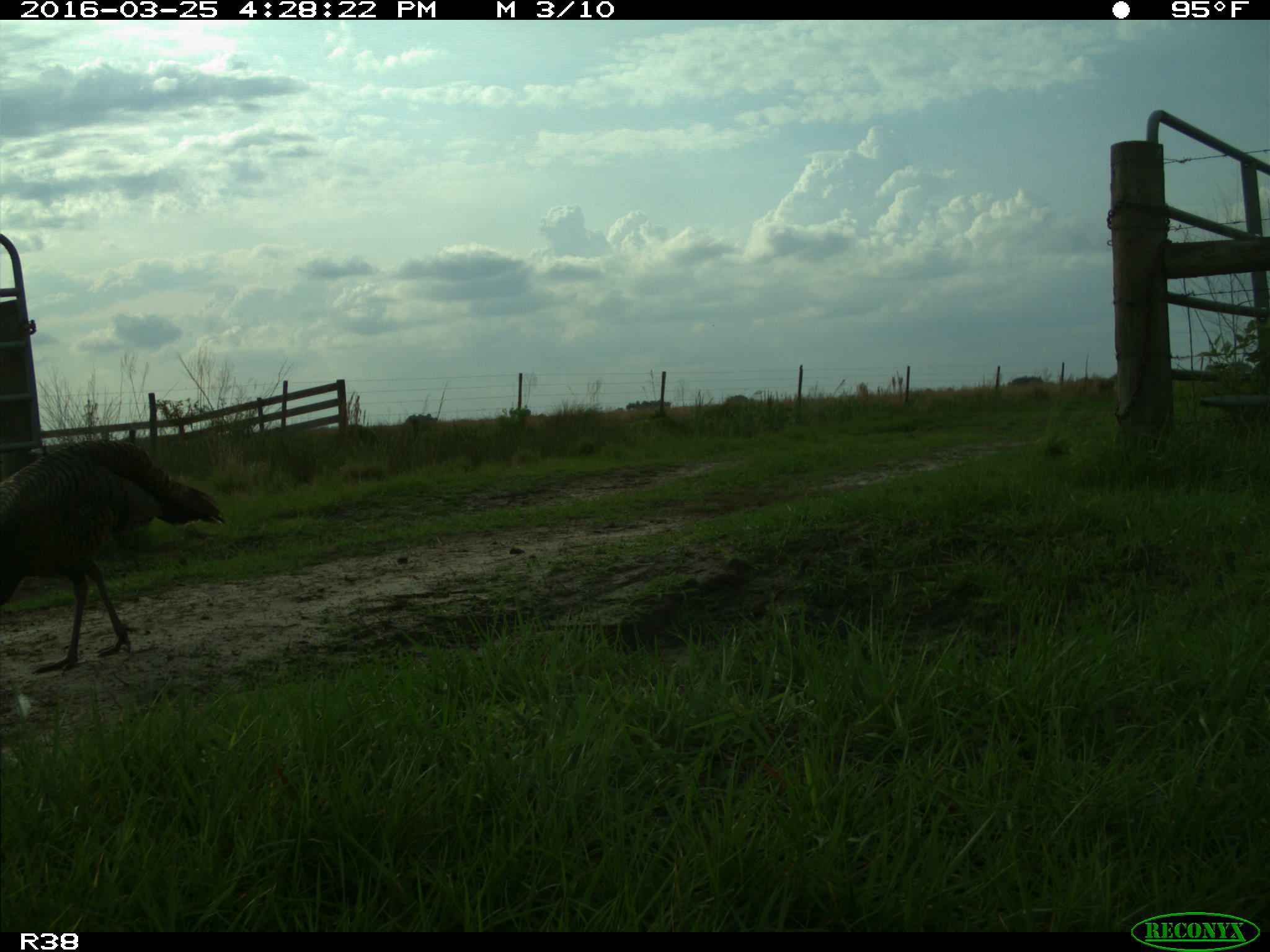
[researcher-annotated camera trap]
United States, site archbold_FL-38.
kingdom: Animalia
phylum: Chordata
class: Aves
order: Galliformes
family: Phasianidae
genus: Meleagris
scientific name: Meleagris gallopavo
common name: wild turkey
Meleagris gallopavo (wild turkey).